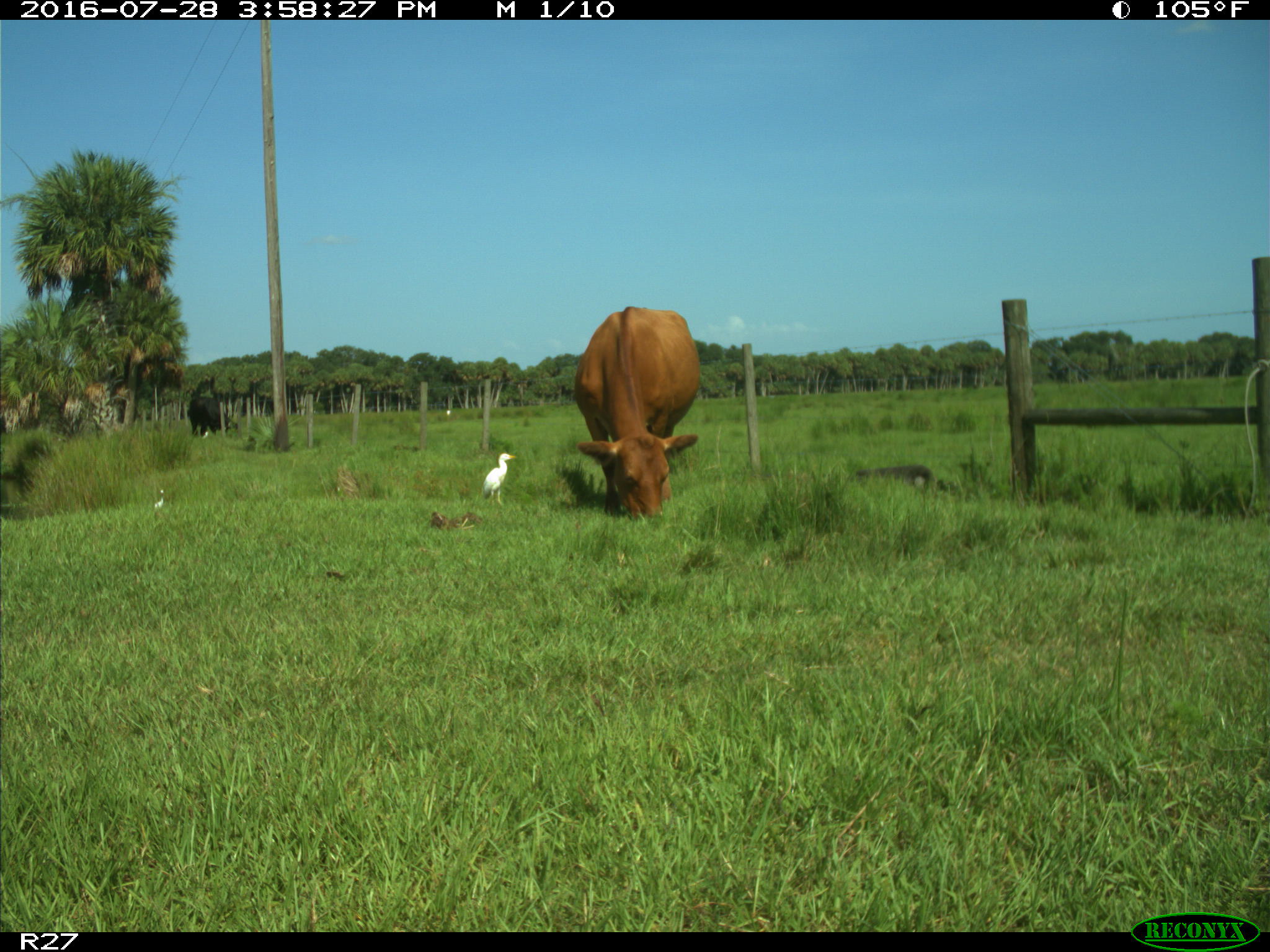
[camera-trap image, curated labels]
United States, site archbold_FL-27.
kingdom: Animalia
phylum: Chordata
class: Mammalia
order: Artiodactyla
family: Bovidae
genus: Bos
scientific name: Bos taurus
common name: domestic cow